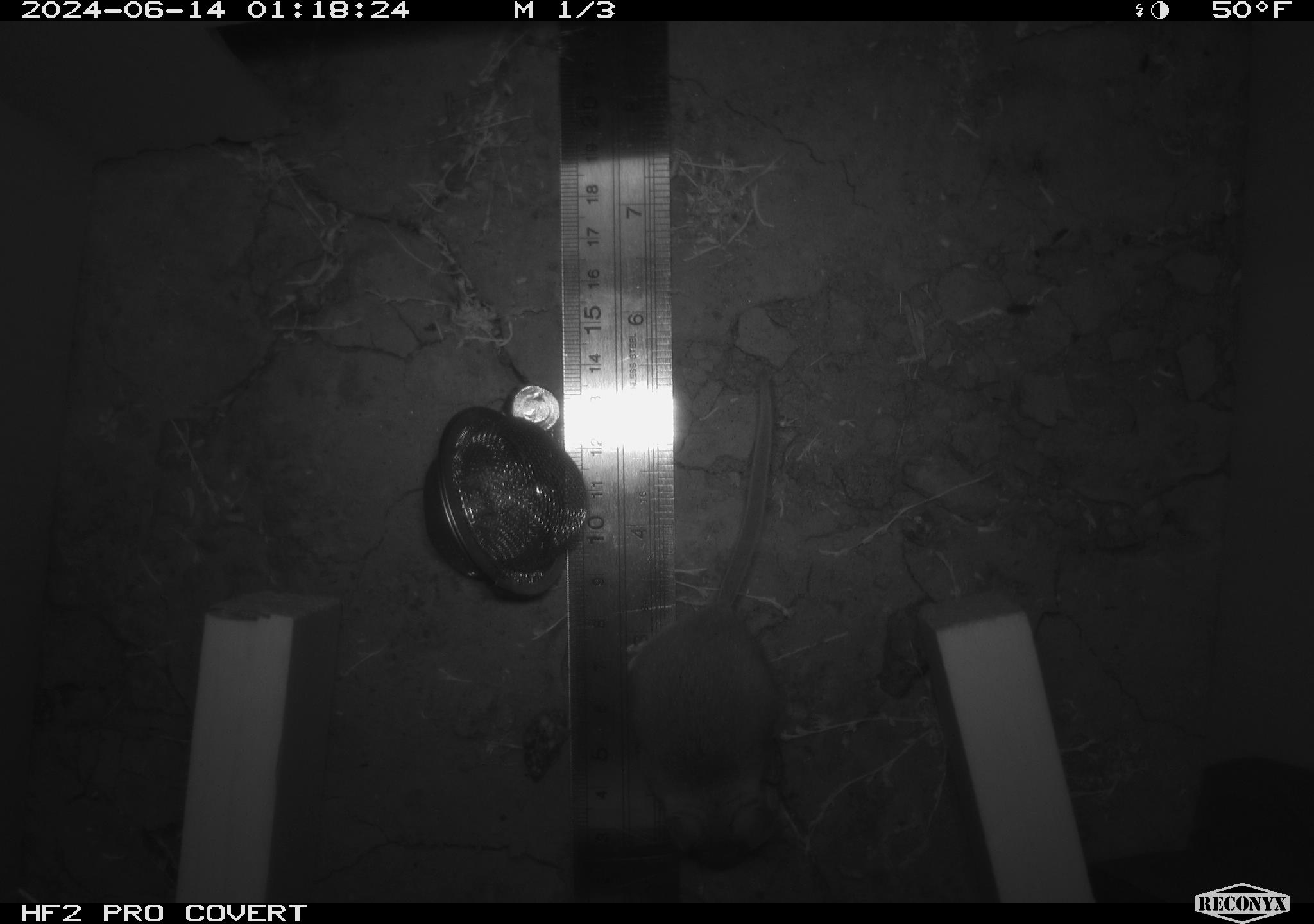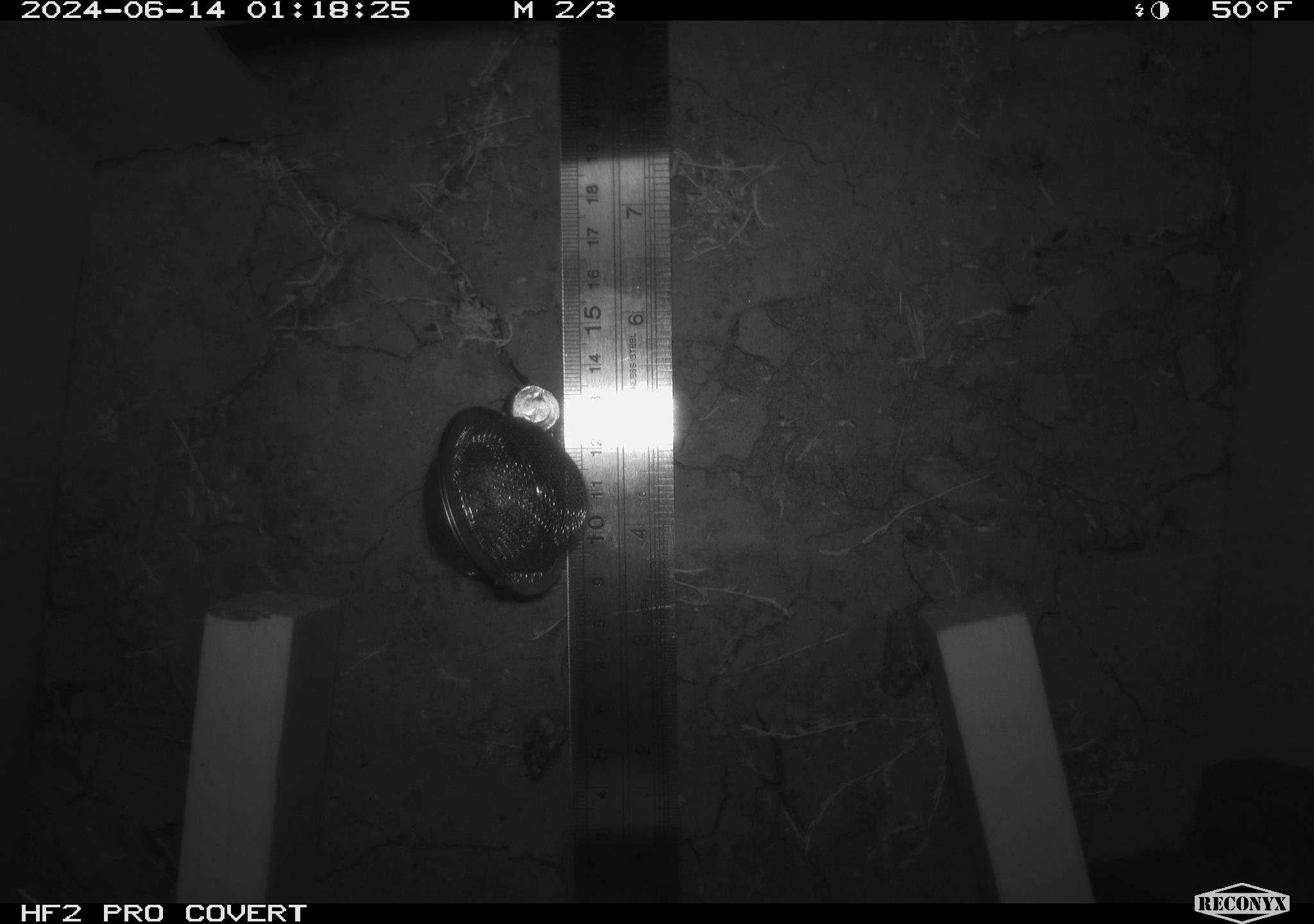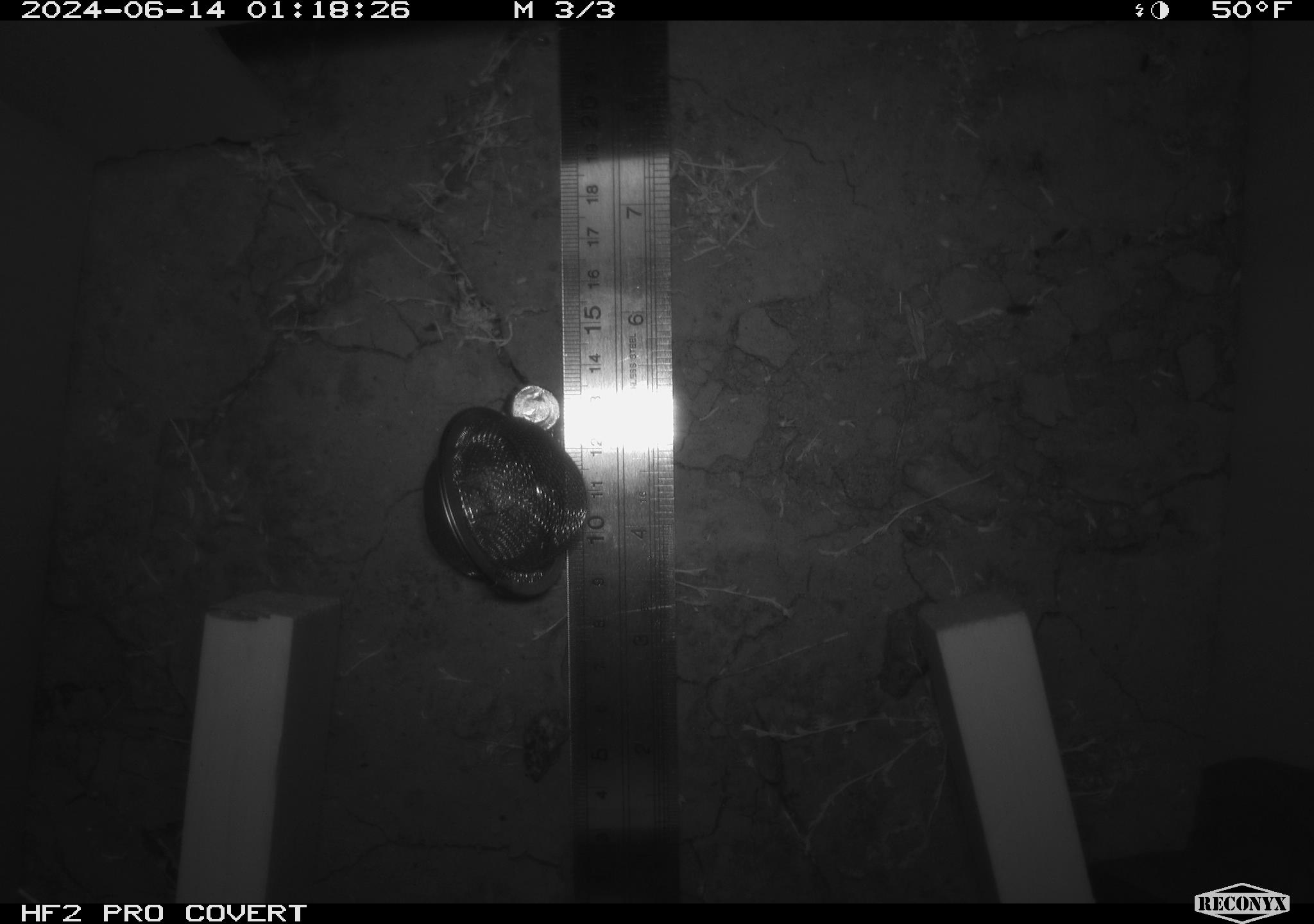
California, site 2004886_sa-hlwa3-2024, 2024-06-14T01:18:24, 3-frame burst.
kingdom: Animalia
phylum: Chordata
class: Mammalia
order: Rodentia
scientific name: Rodentia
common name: mouse species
Mouse species (Rodentia).